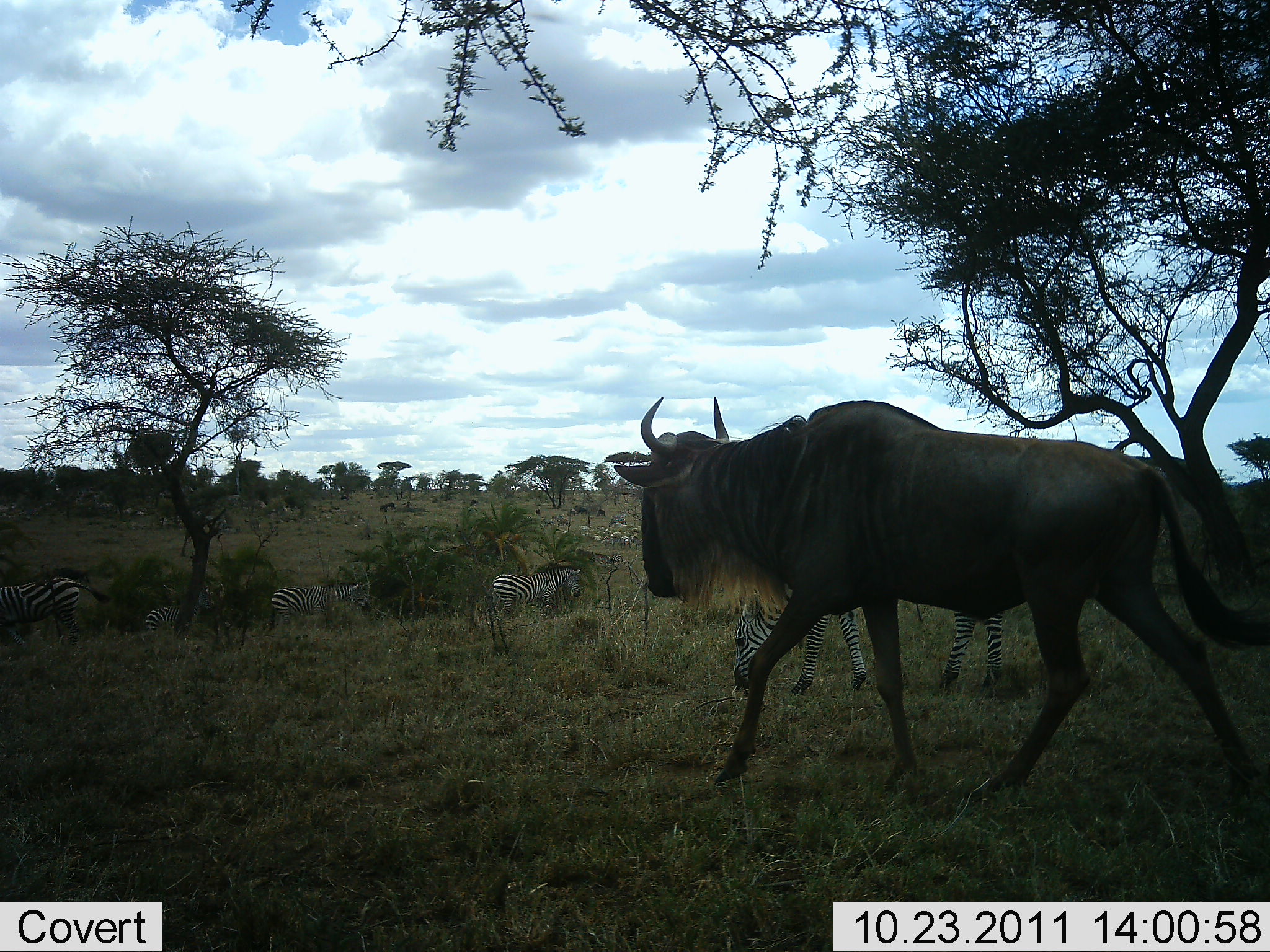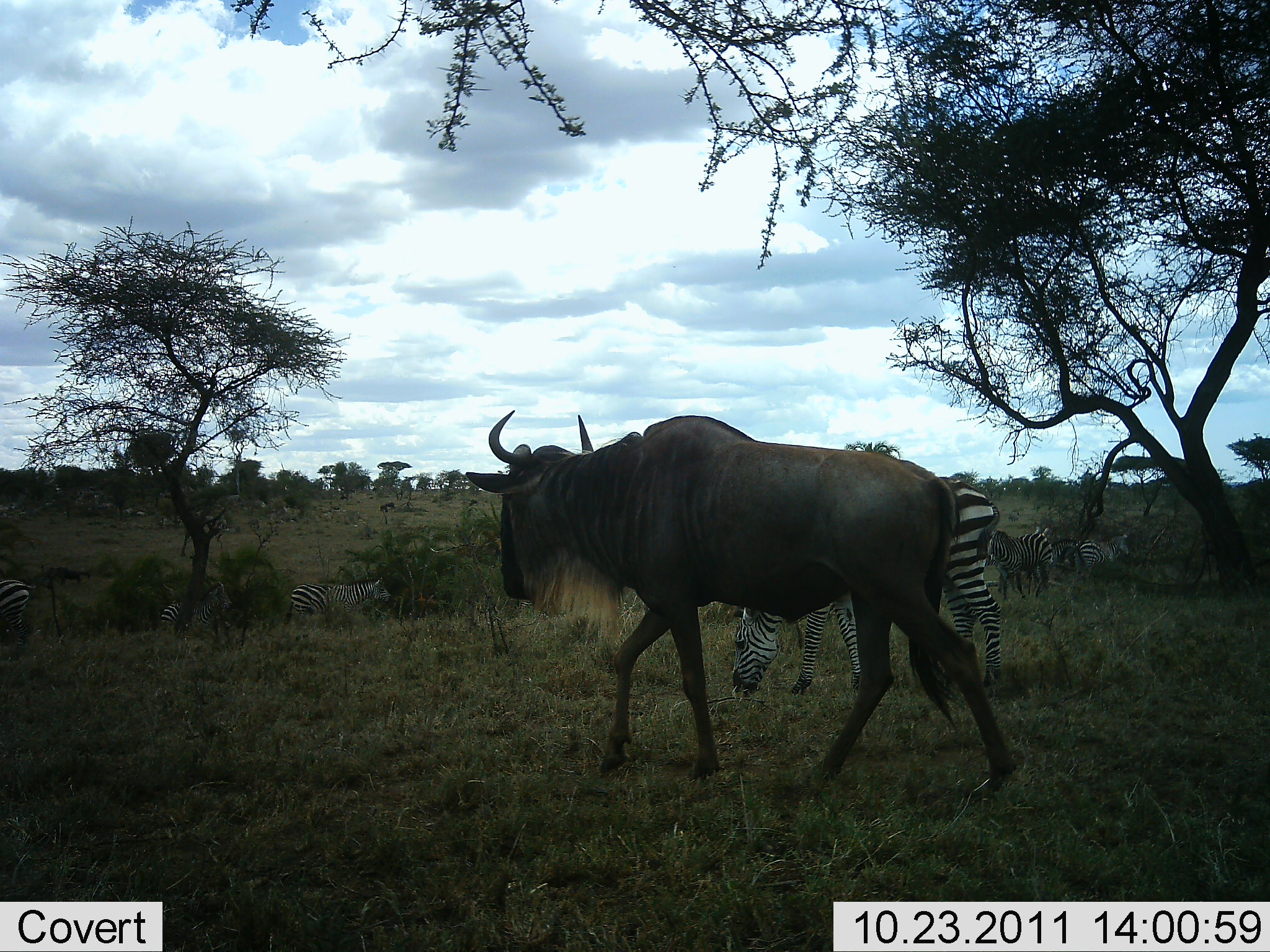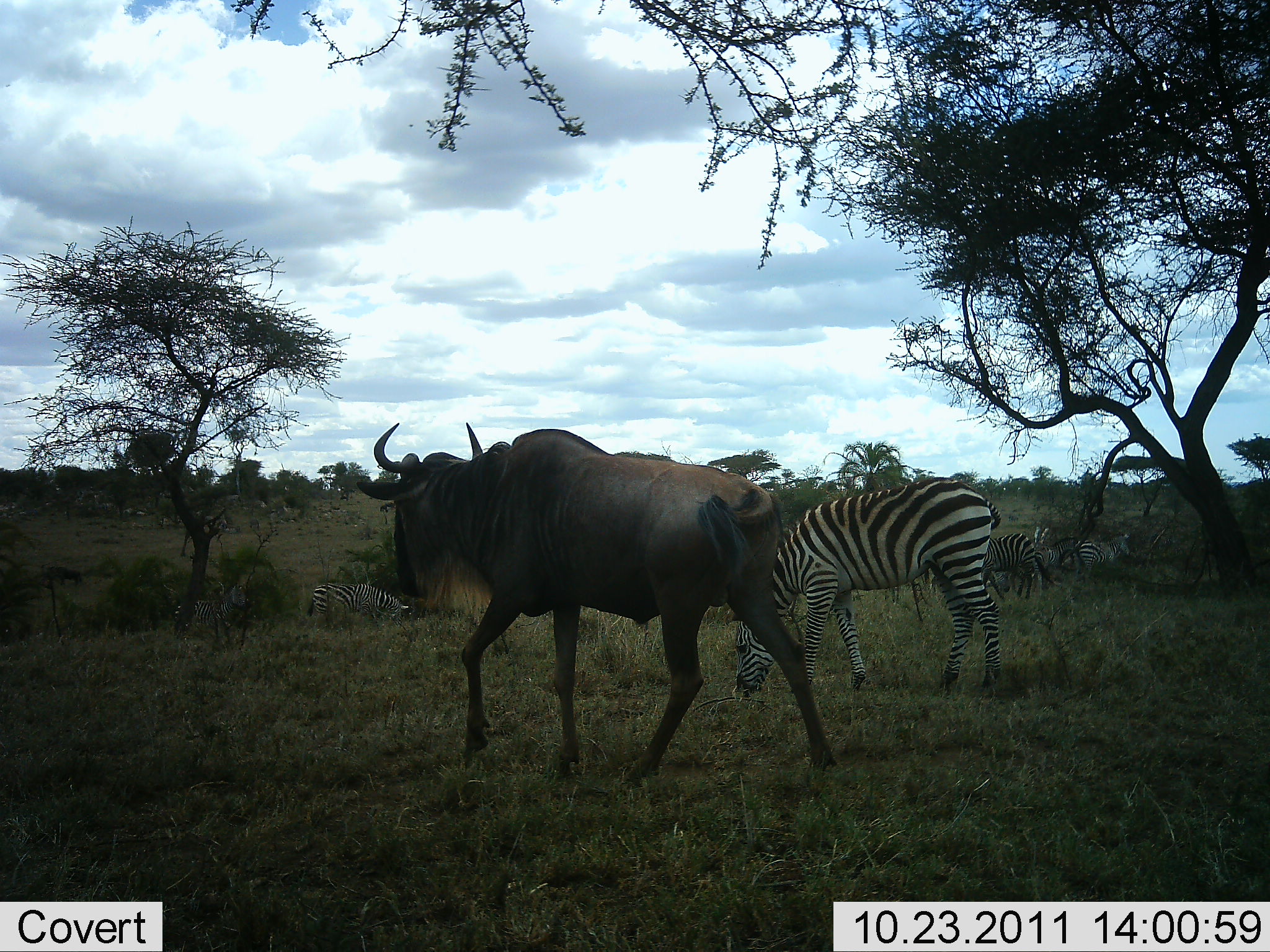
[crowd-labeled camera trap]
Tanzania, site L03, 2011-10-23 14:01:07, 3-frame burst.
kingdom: Animalia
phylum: Chordata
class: Mammalia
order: Artiodactyla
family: Bovidae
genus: Connochaetes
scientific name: Connochaetes taurinus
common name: blue wildebeest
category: wildebeest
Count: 1.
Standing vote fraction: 9%.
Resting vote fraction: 9%.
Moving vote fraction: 100%.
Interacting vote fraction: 9%.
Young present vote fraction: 0%.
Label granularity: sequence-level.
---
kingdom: Animalia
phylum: Chordata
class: Mammalia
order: Perissodactyla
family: Equidae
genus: Equus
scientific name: Equus quagga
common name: plains zebra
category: zebra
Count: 7.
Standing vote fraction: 70%.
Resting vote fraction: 0%.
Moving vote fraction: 50%.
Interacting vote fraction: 0%.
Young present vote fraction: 0%.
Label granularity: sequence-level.